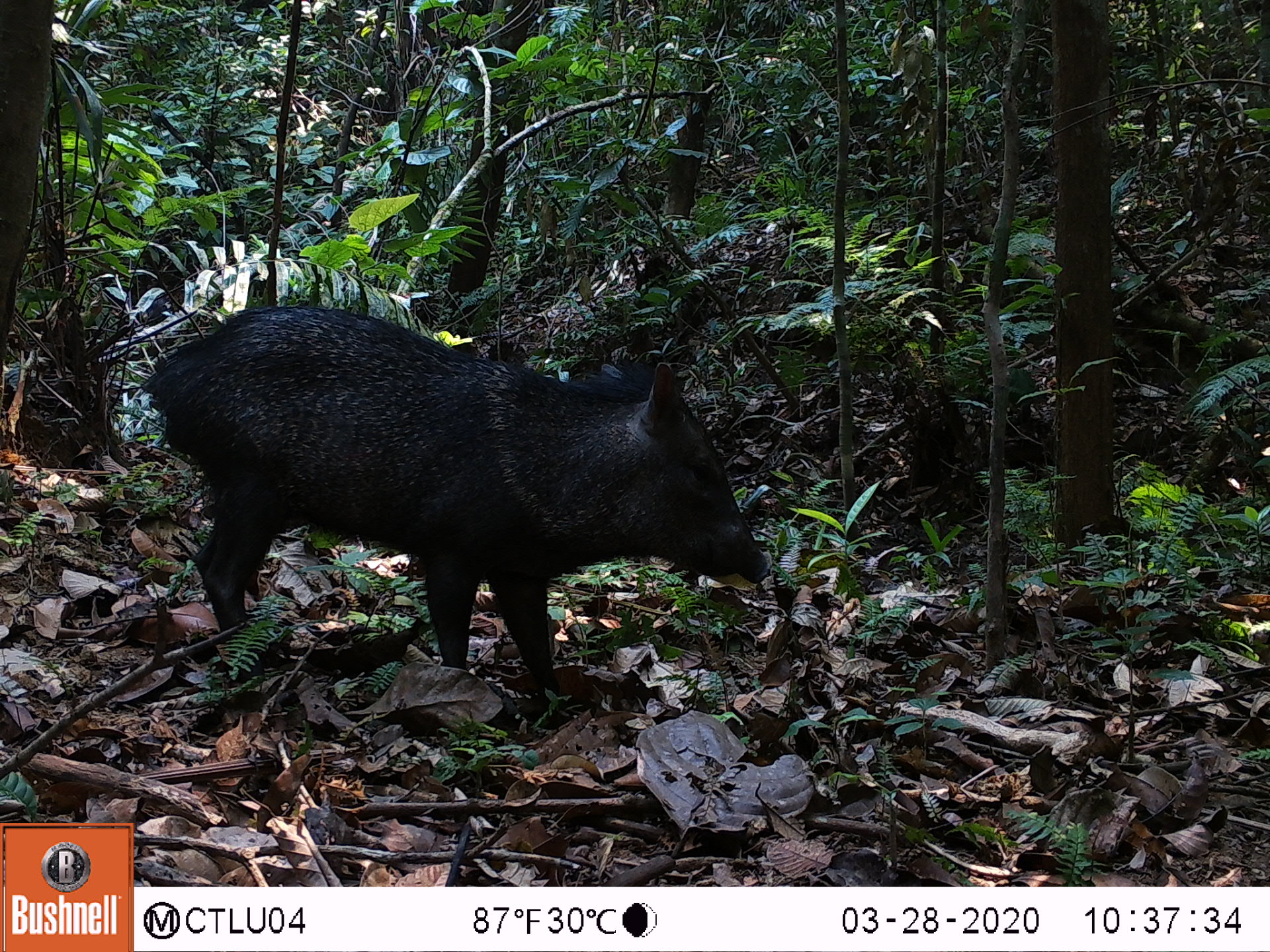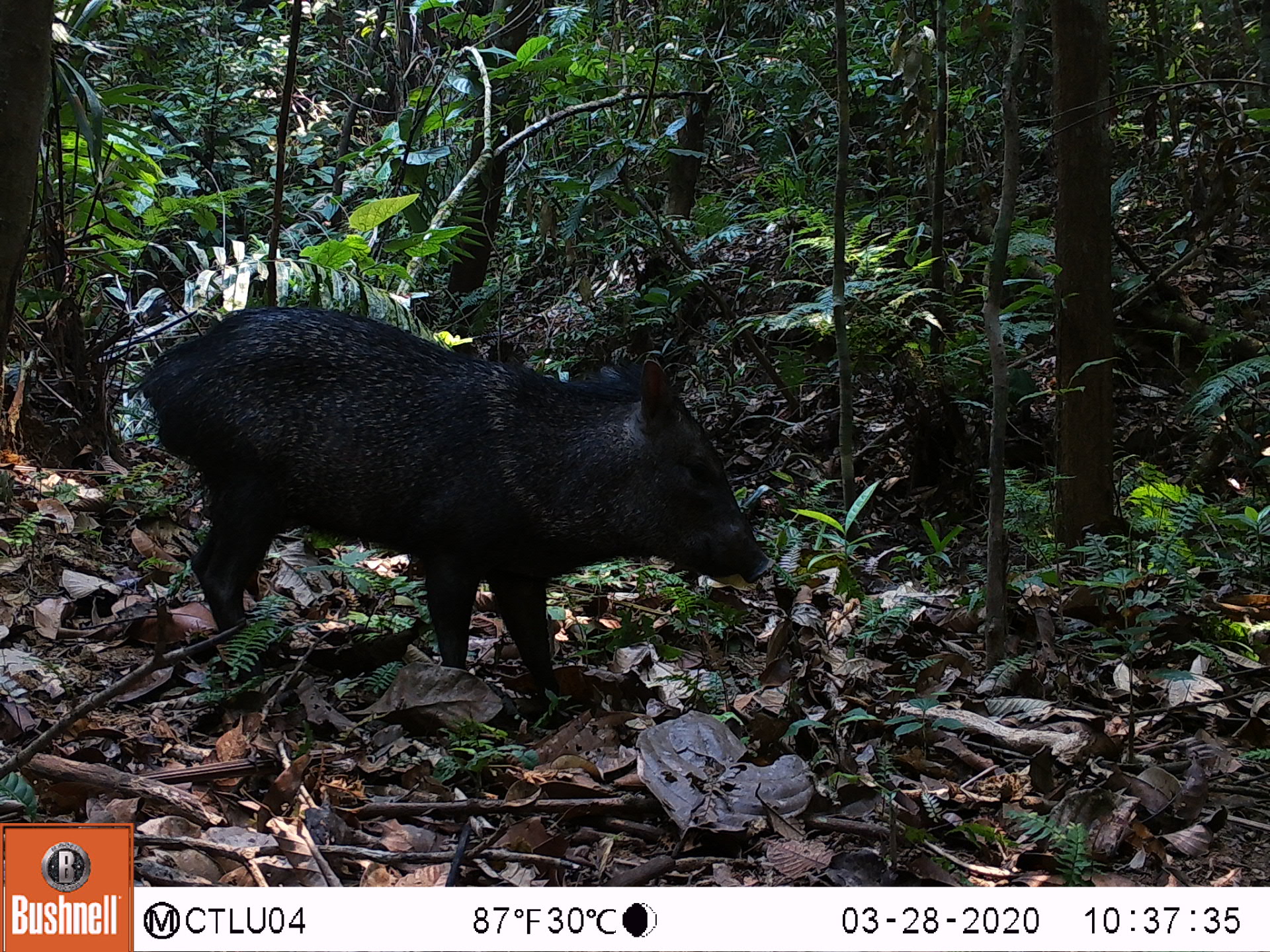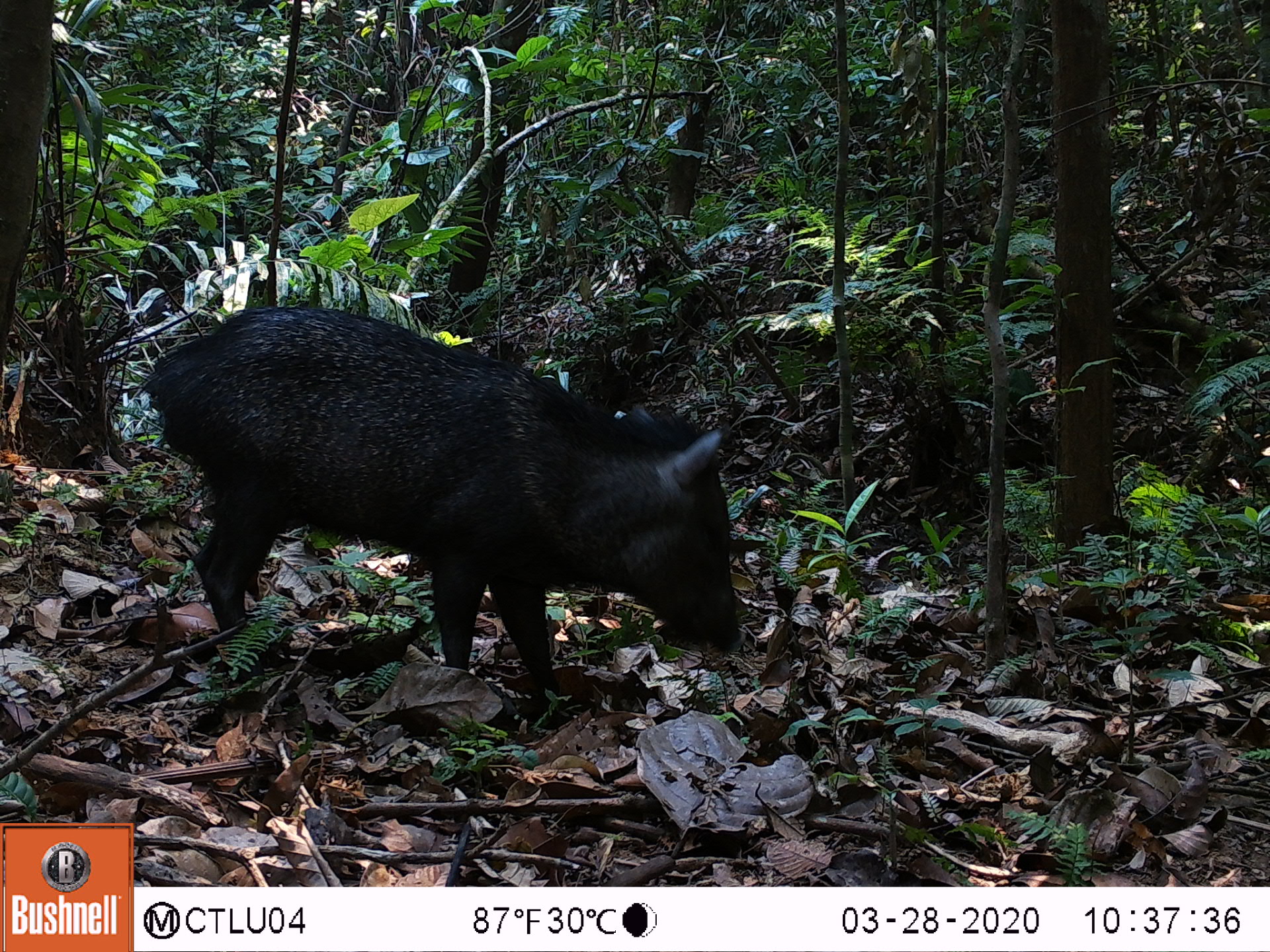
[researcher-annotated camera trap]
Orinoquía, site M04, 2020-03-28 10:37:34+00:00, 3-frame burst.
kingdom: Animalia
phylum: Chordata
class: Mammalia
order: Artiodactyla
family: Tayassuidae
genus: Pecari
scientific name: Pecari tajacu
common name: collared peccary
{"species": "collared peccary (Pecari tajacu)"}